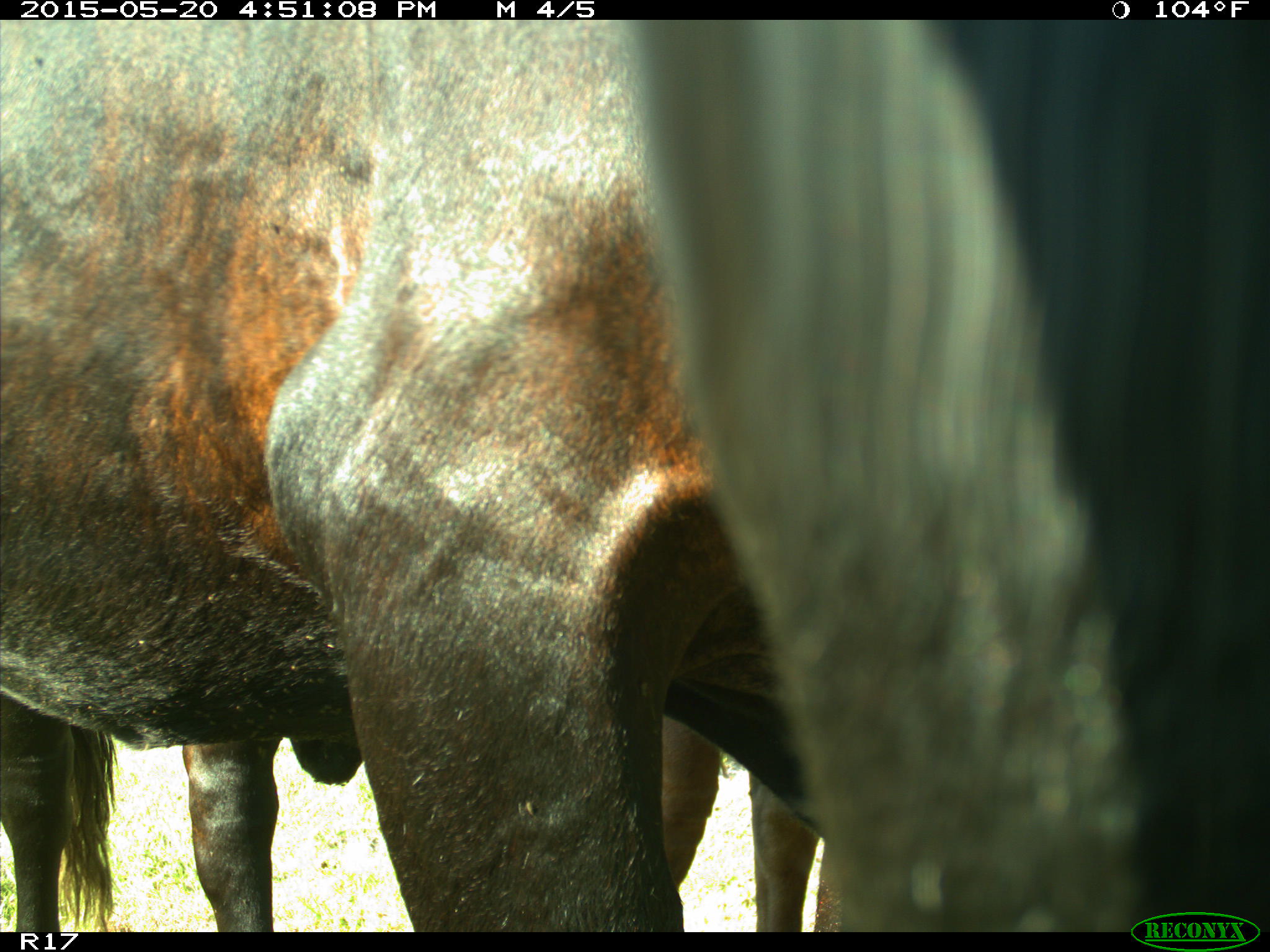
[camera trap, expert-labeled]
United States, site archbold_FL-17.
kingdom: Animalia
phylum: Chordata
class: Mammalia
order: Artiodactyla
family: Bovidae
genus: Bos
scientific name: Bos taurus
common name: domestic cow